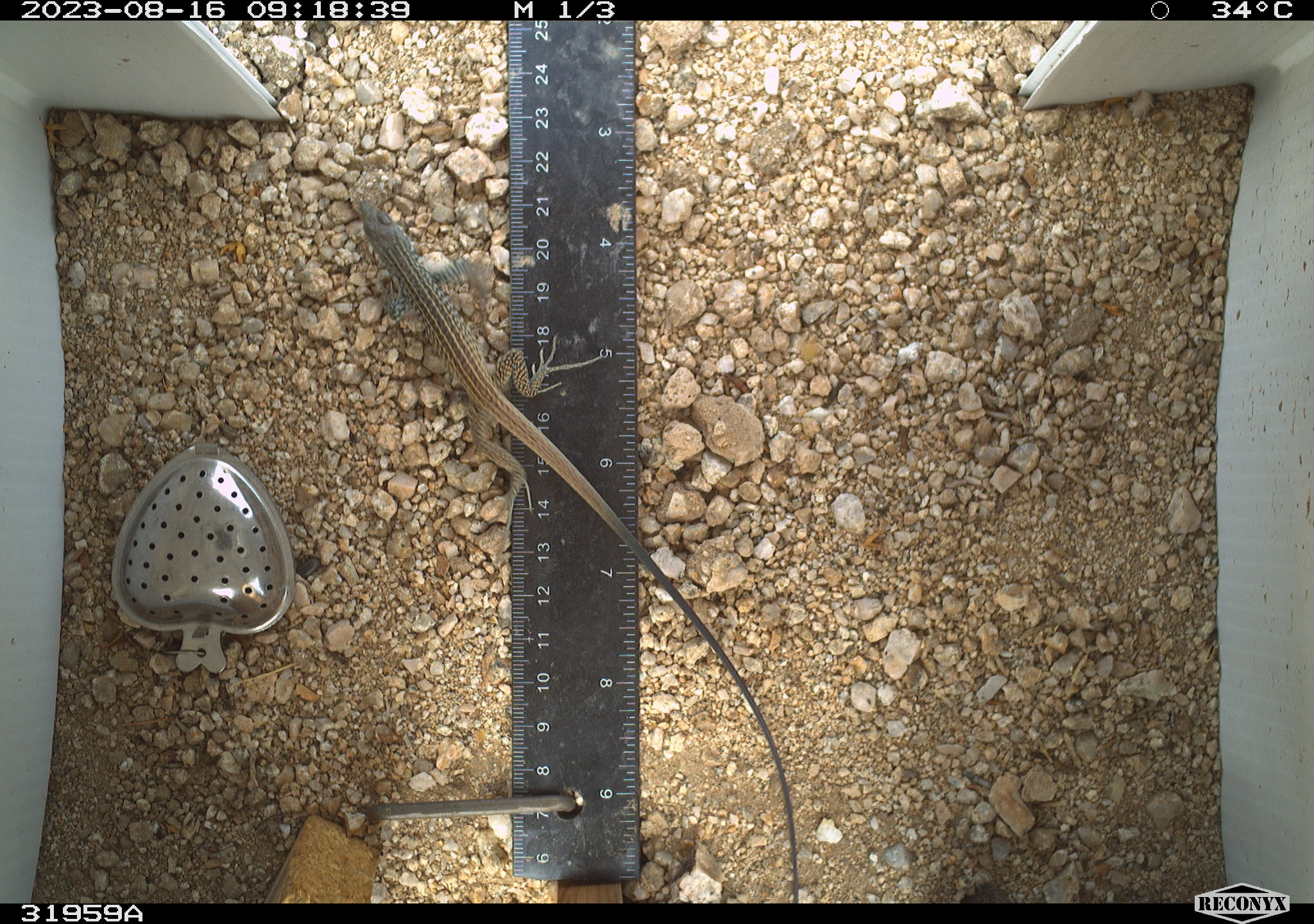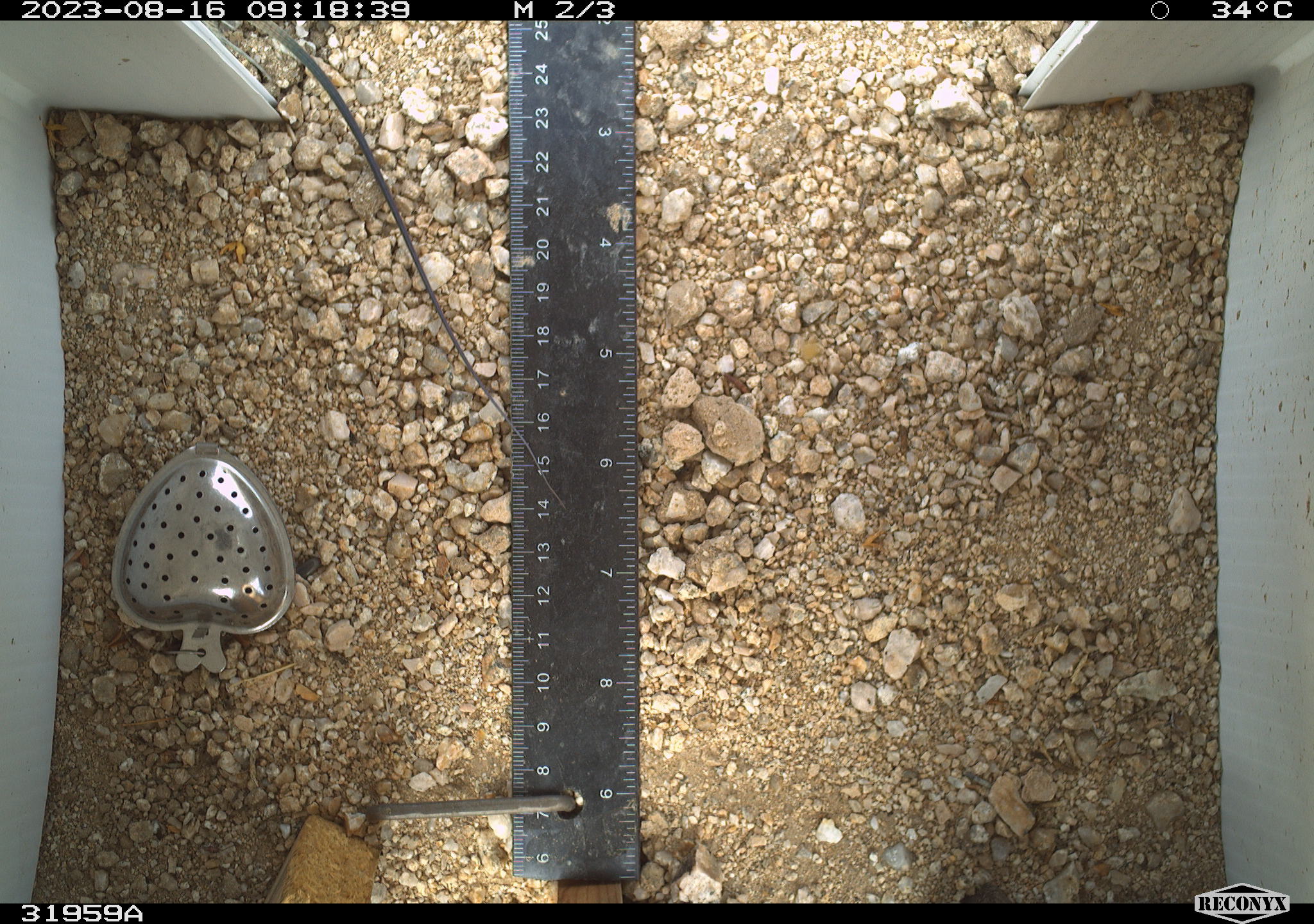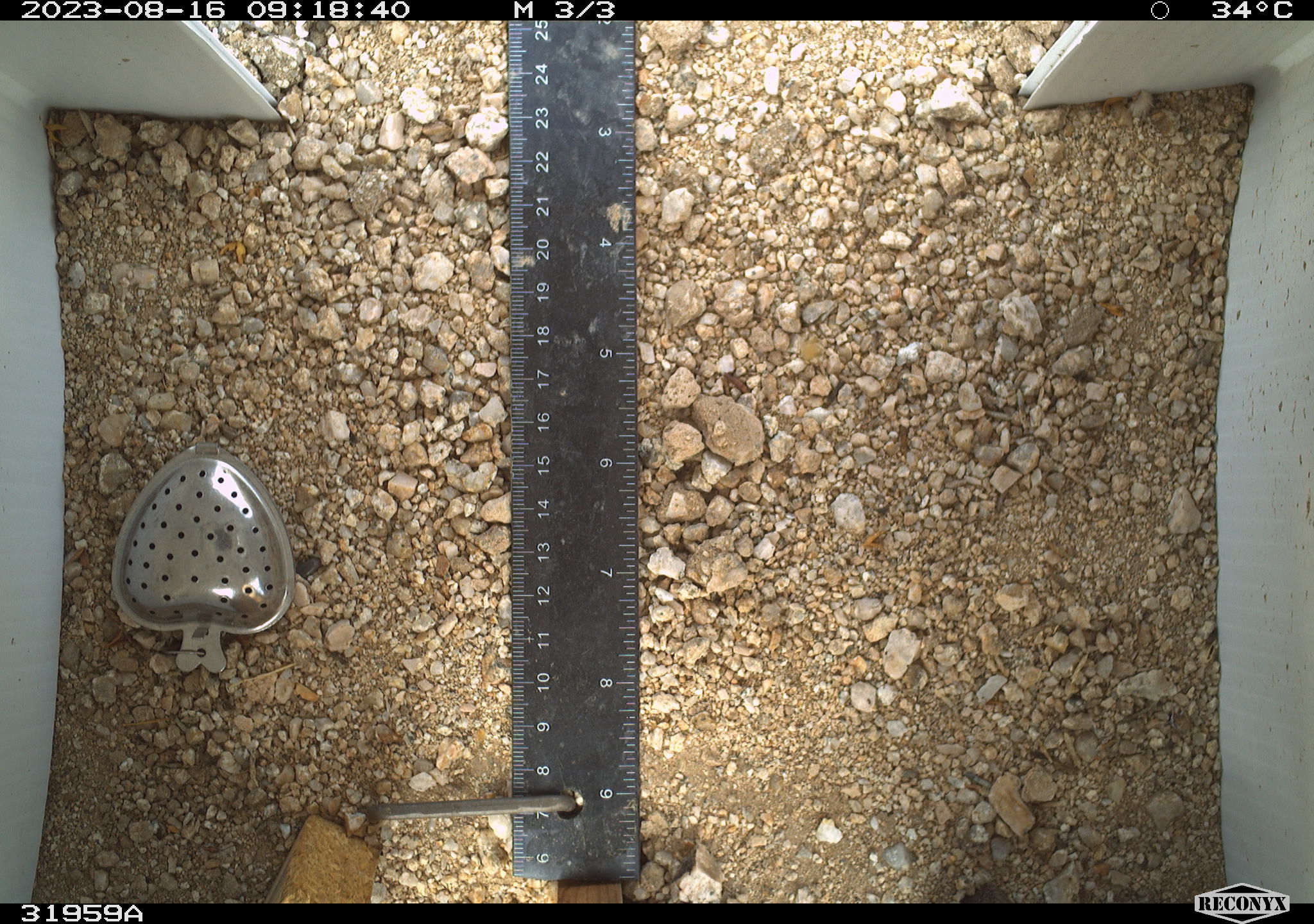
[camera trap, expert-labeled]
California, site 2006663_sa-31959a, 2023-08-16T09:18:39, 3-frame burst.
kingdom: Animalia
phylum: Chordata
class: Reptilia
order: Squamata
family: Teiidae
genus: Aspidoscelis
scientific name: Aspidoscelis tigris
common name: western whiptail